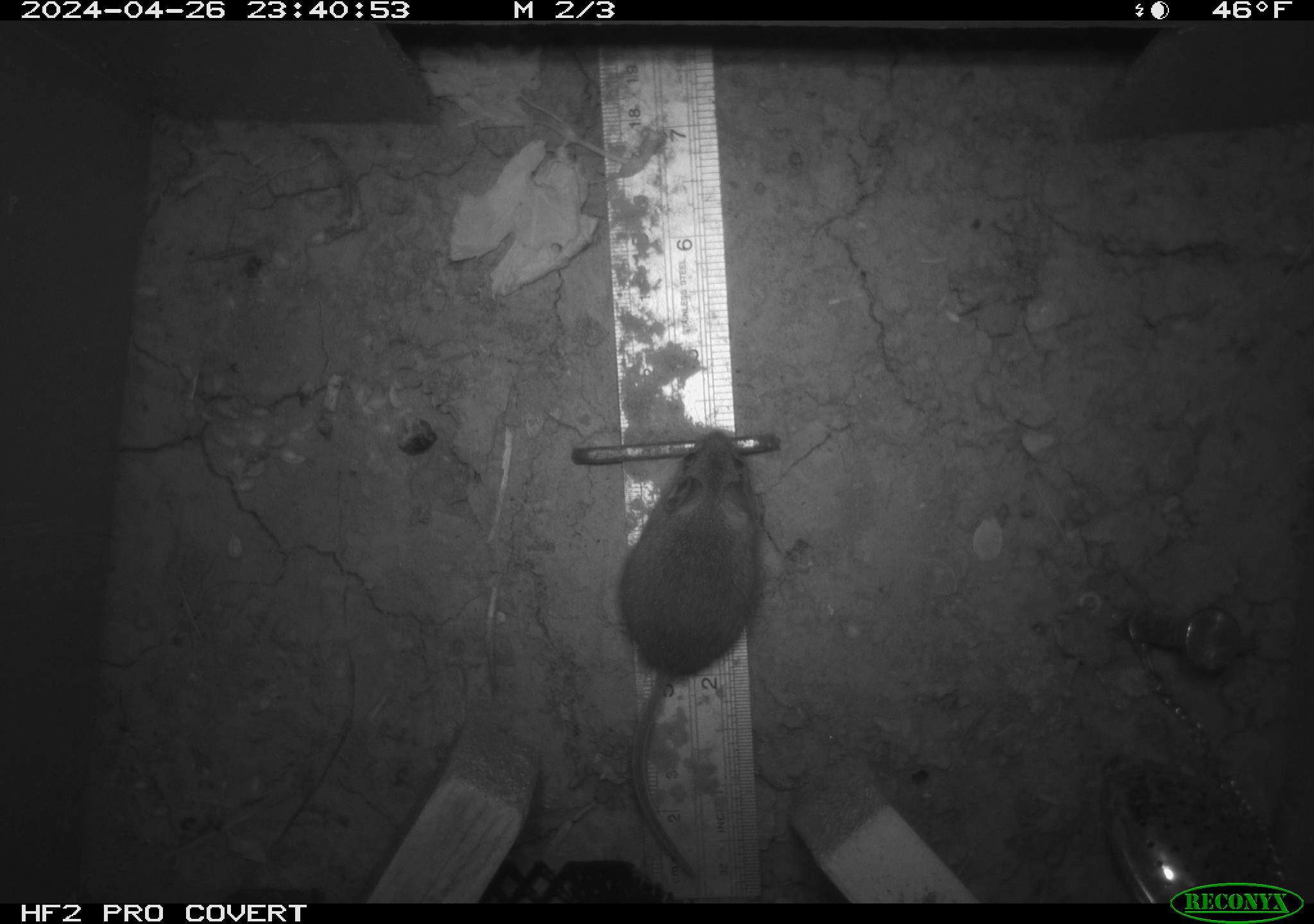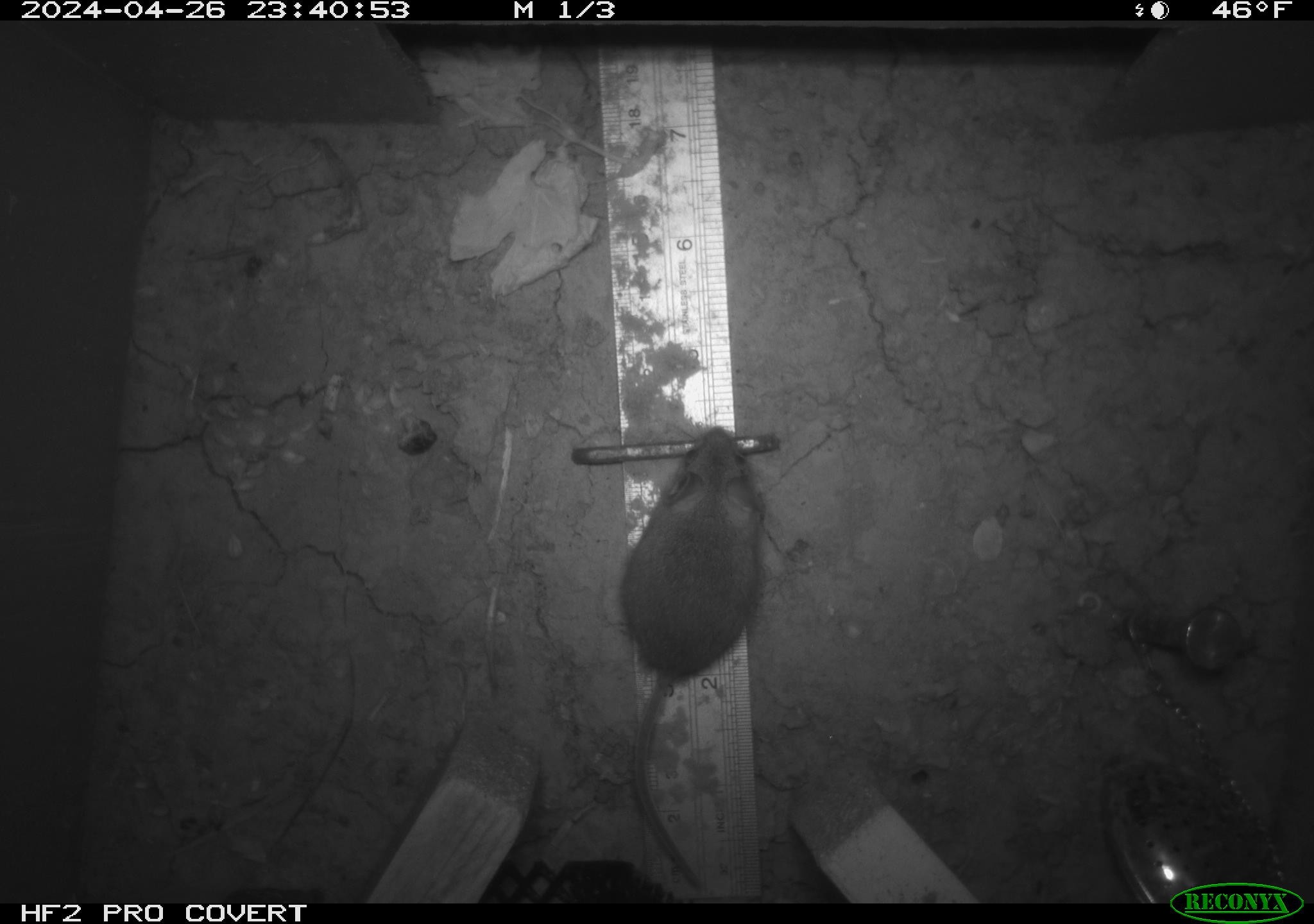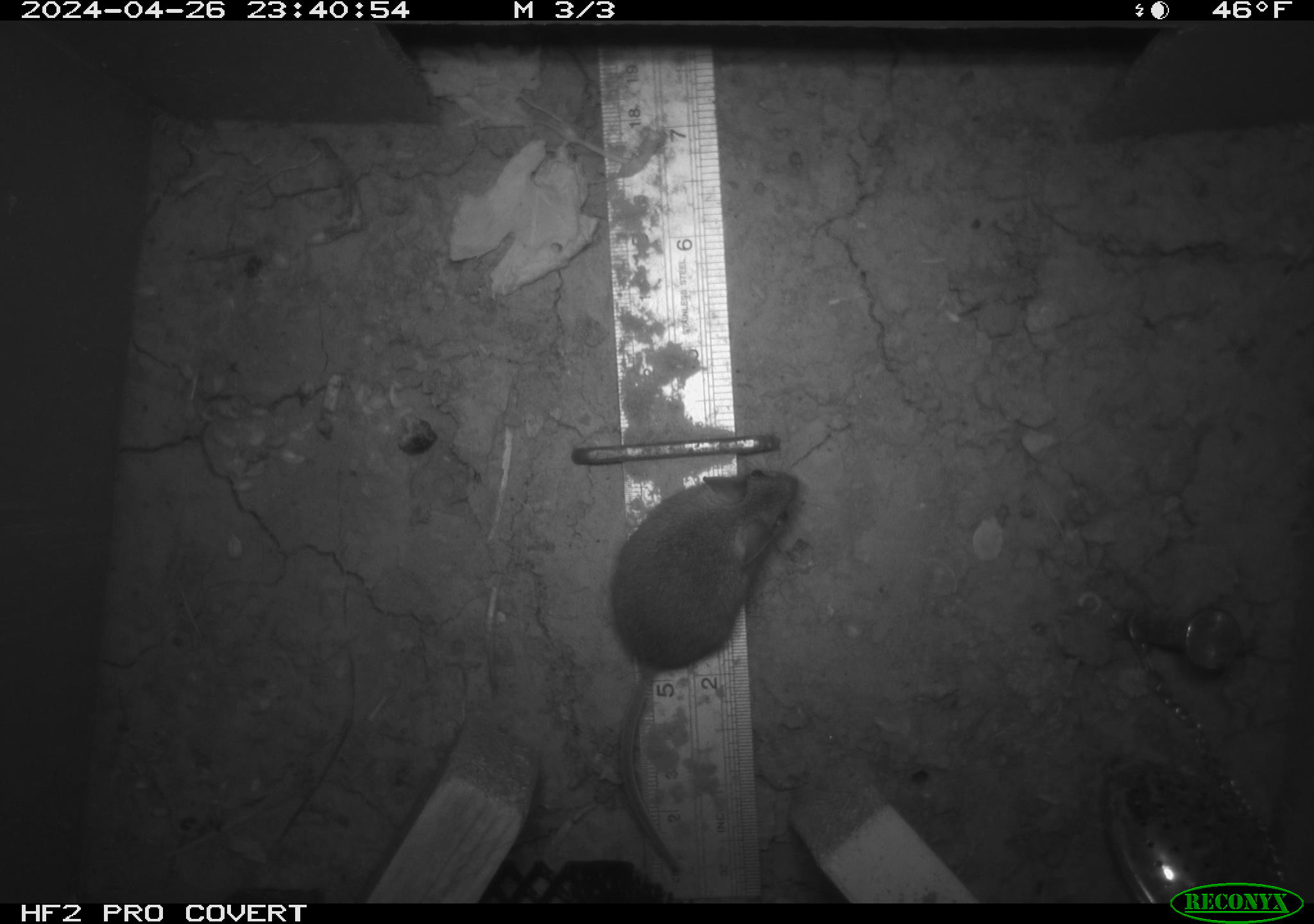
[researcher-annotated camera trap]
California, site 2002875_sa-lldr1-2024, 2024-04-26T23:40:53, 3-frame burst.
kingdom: Animalia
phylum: Chordata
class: Mammalia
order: Rodentia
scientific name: Rodentia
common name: mouse species